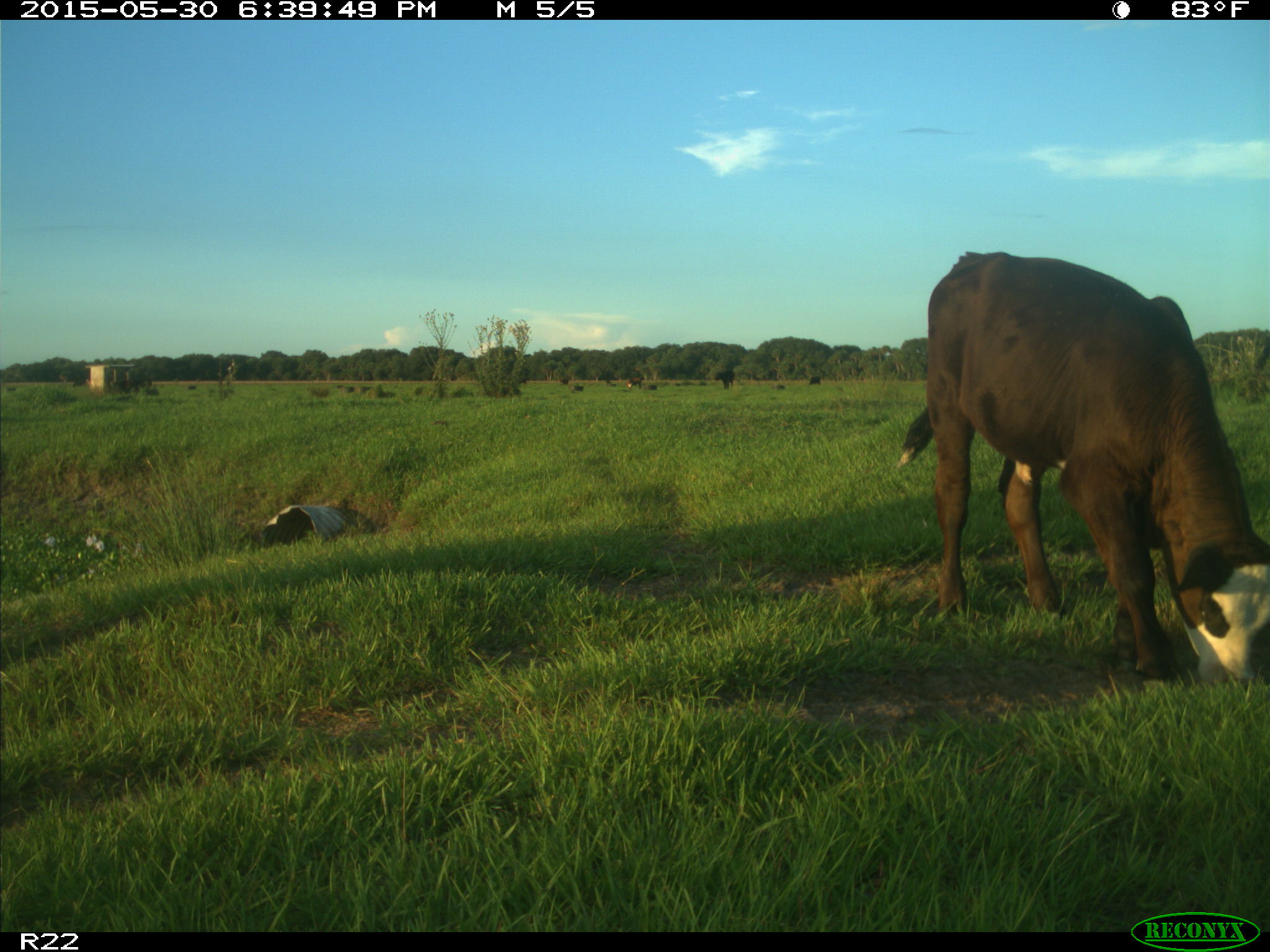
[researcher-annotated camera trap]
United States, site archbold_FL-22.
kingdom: Animalia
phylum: Chordata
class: Mammalia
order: Artiodactyla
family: Bovidae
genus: Bos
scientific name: Bos taurus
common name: domestic cow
Bos taurus (domestic cow).